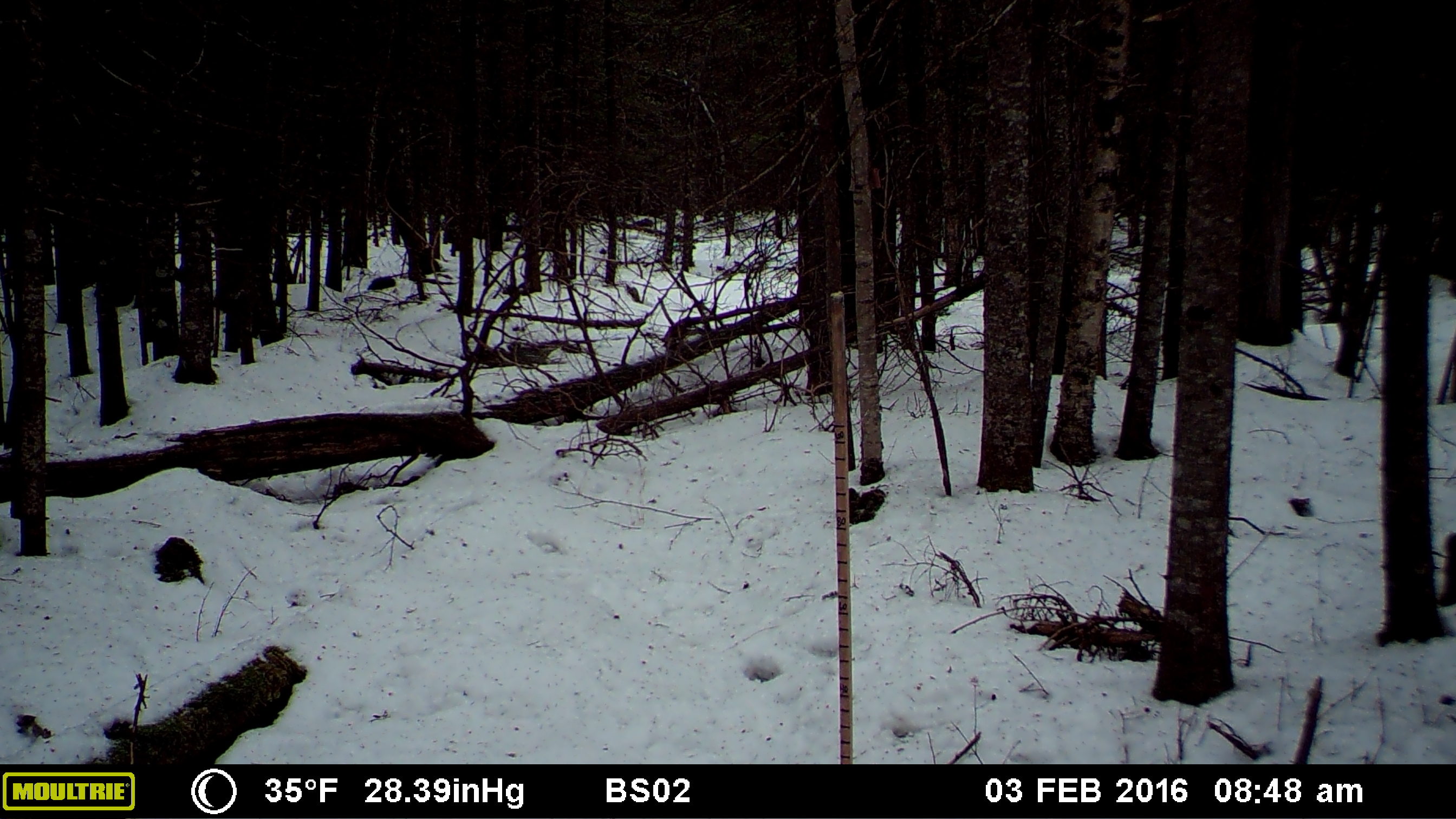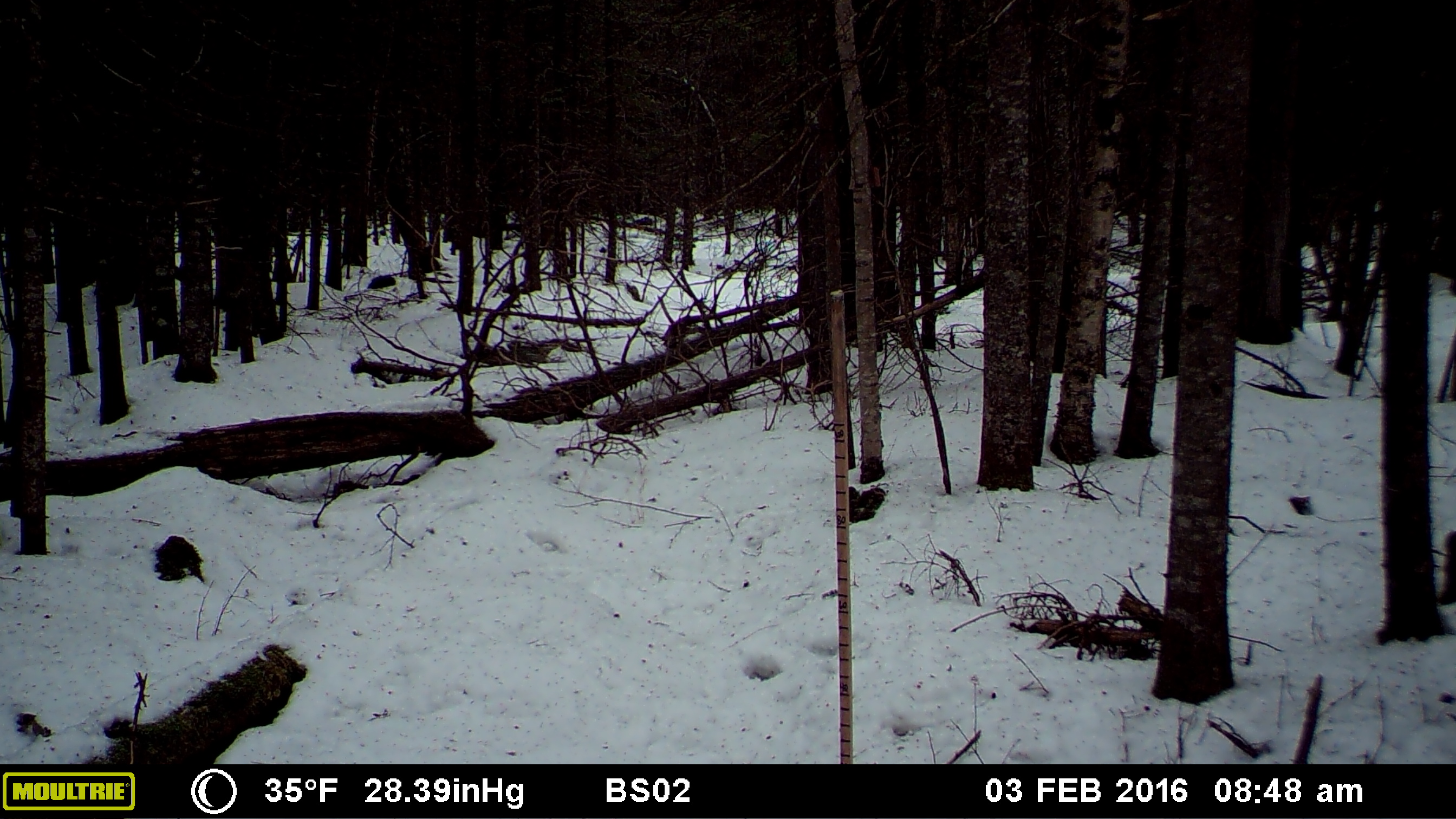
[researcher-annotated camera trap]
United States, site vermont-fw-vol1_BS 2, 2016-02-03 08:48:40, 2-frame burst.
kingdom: Animalia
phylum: Chordata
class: Mammalia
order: Artiodactyla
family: Cervidae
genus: Alces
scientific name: Alces alces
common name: moose